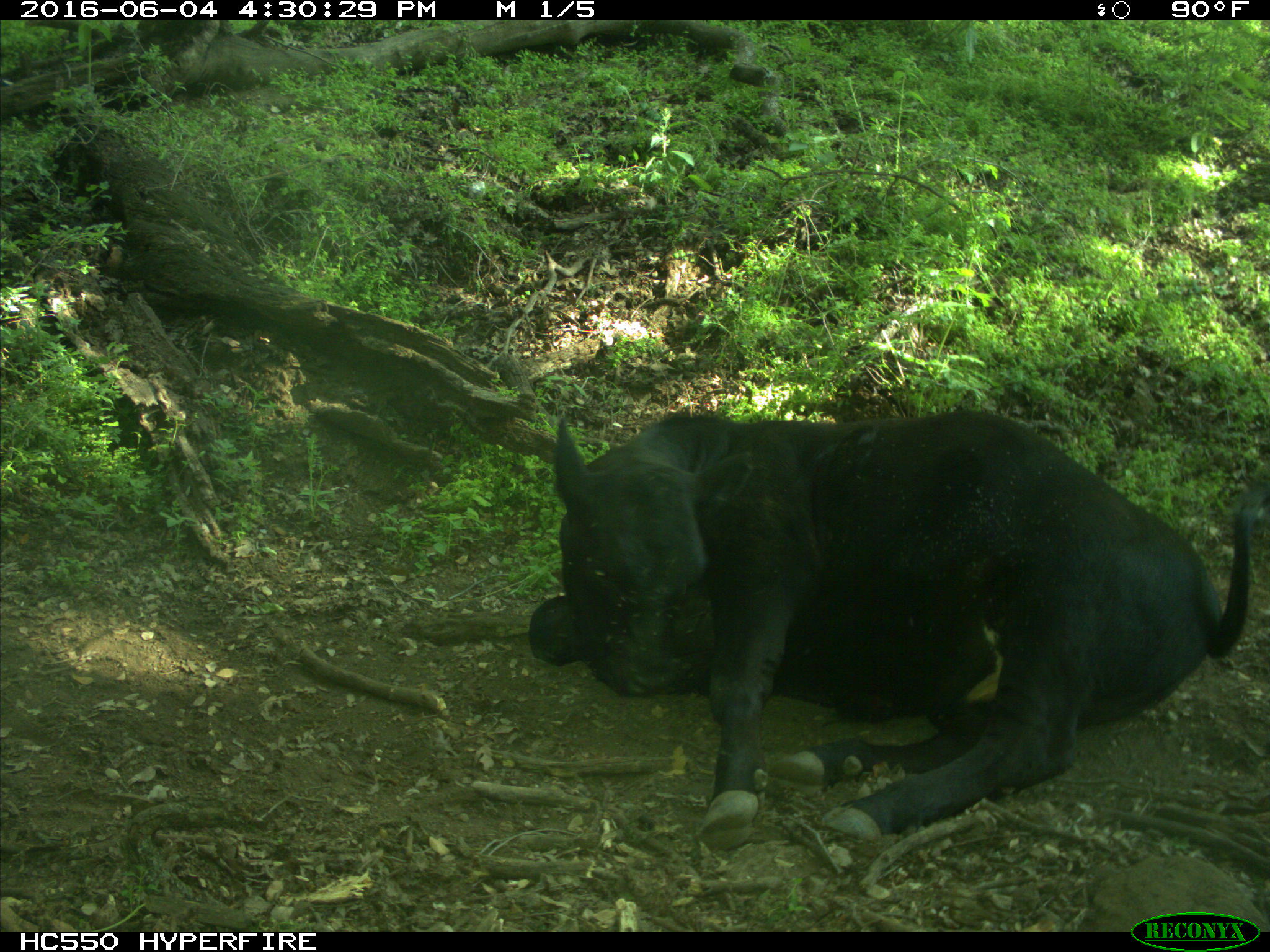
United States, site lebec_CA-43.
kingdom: Animalia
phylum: Chordata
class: Mammalia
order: Artiodactyla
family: Bovidae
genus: Bos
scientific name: Bos taurus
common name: domestic cow